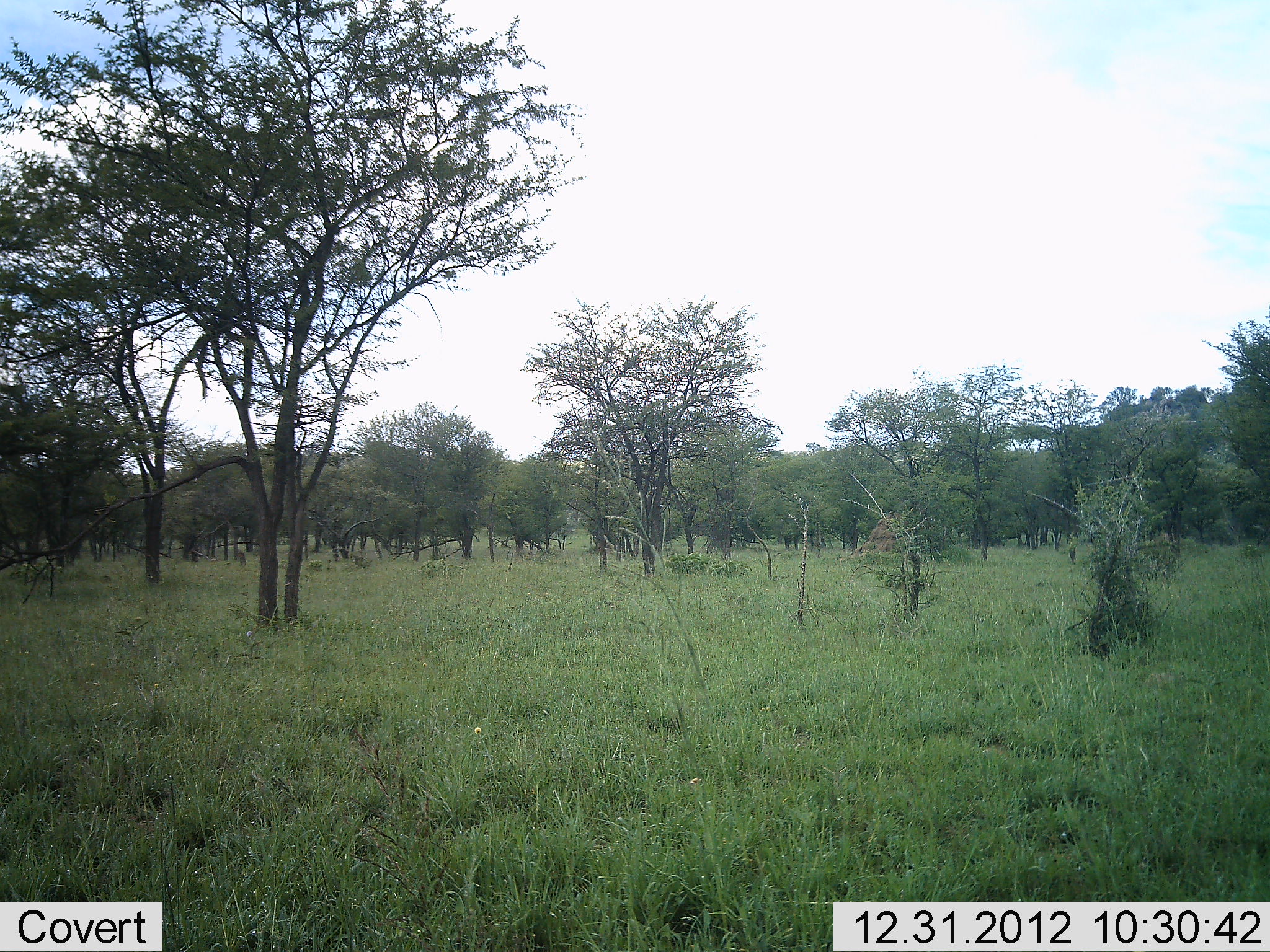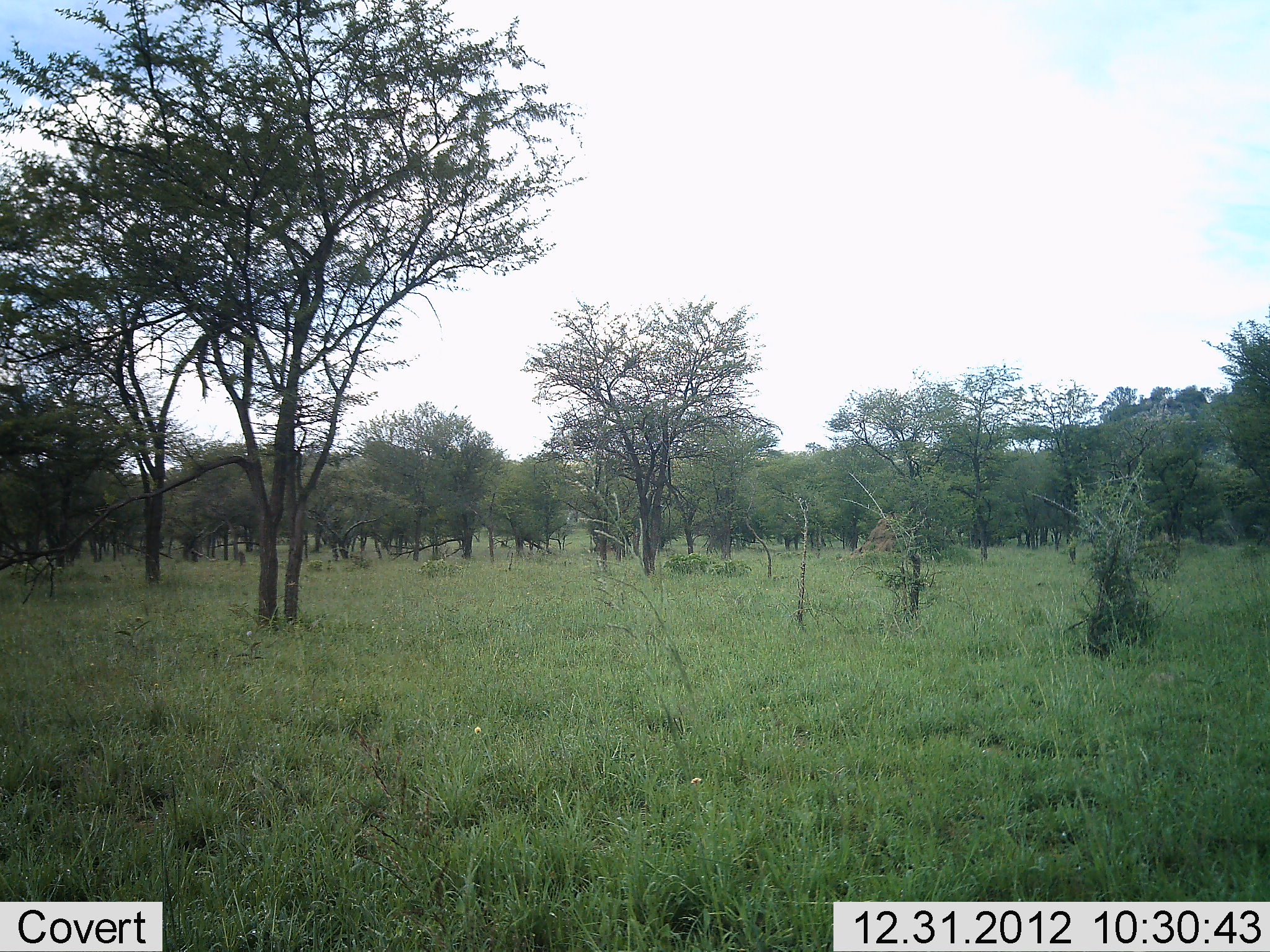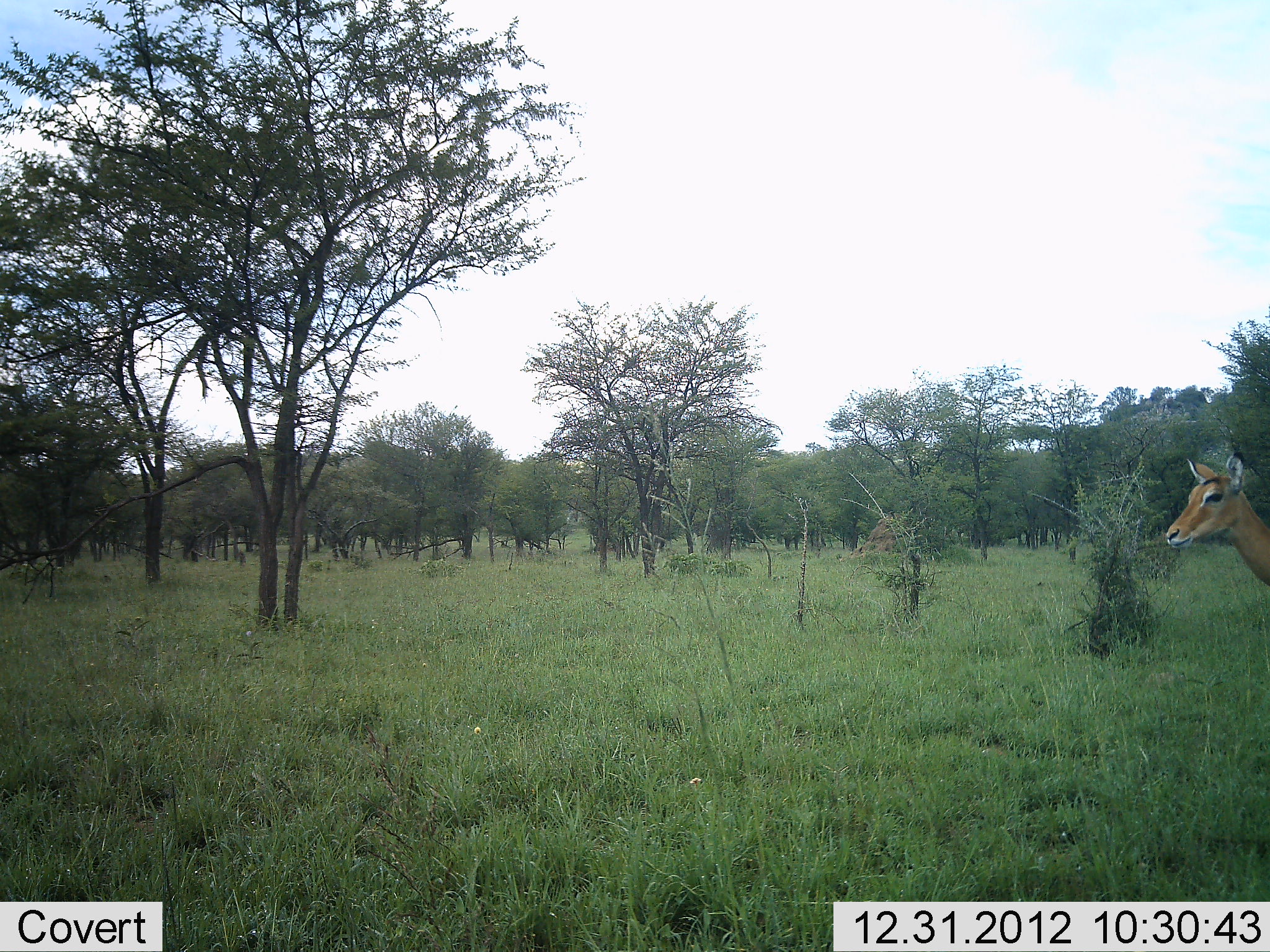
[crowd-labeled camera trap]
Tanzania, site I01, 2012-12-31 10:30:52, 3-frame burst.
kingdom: Animalia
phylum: Chordata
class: Mammalia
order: Artiodactyla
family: Bovidae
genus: Aepyceros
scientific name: Aepyceros melampus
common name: impala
Impala (Aepyceros melampus), count 1. Behavior (volunteer vote fractions): standing 27%, resting 0%, moving 73%, interacting 0%. Young present (vote fraction): 0%. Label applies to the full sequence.